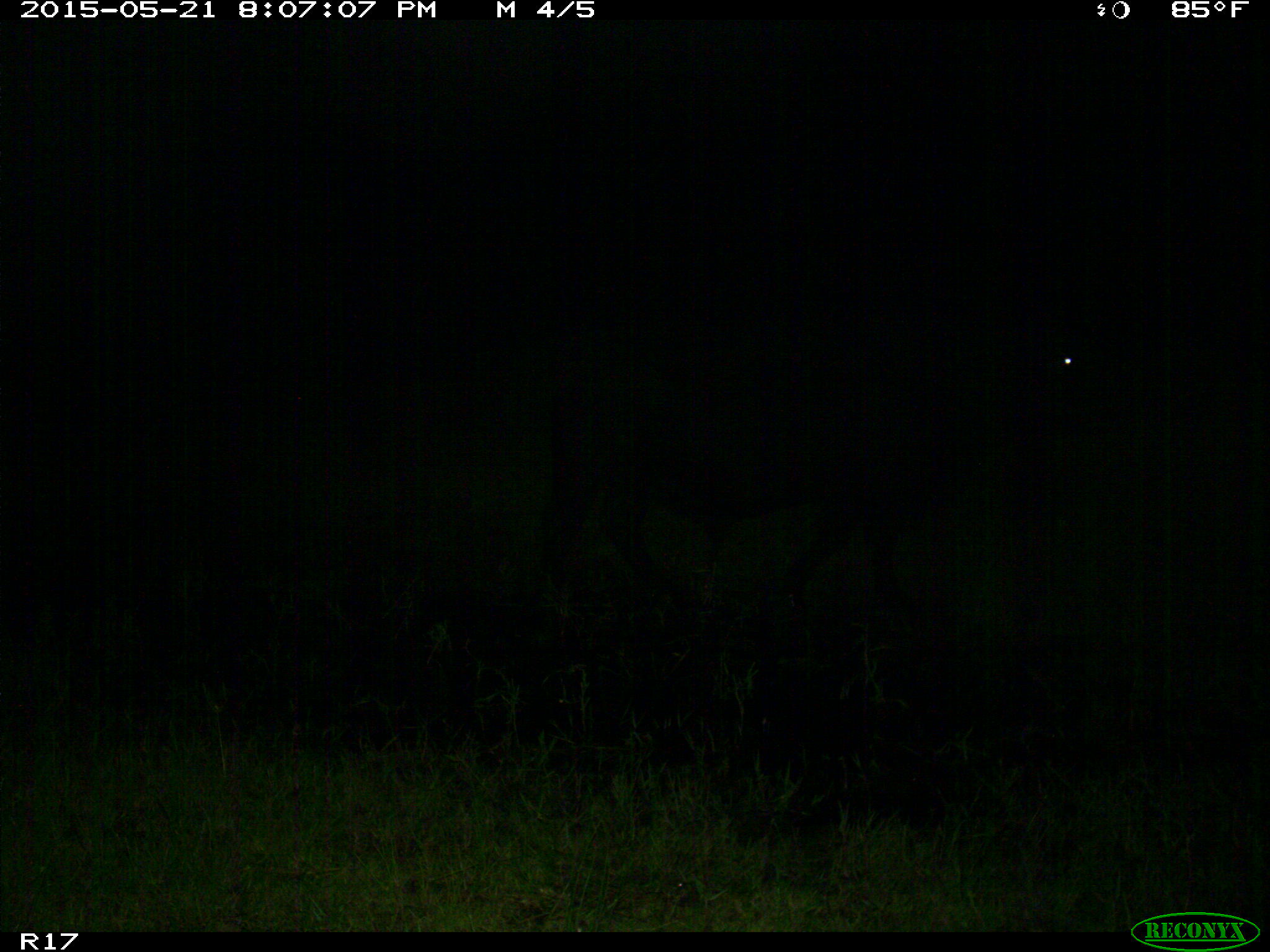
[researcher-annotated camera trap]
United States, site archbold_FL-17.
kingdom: Animalia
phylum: Chordata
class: Mammalia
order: Artiodactyla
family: Bovidae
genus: Bos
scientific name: Bos taurus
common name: domestic cow